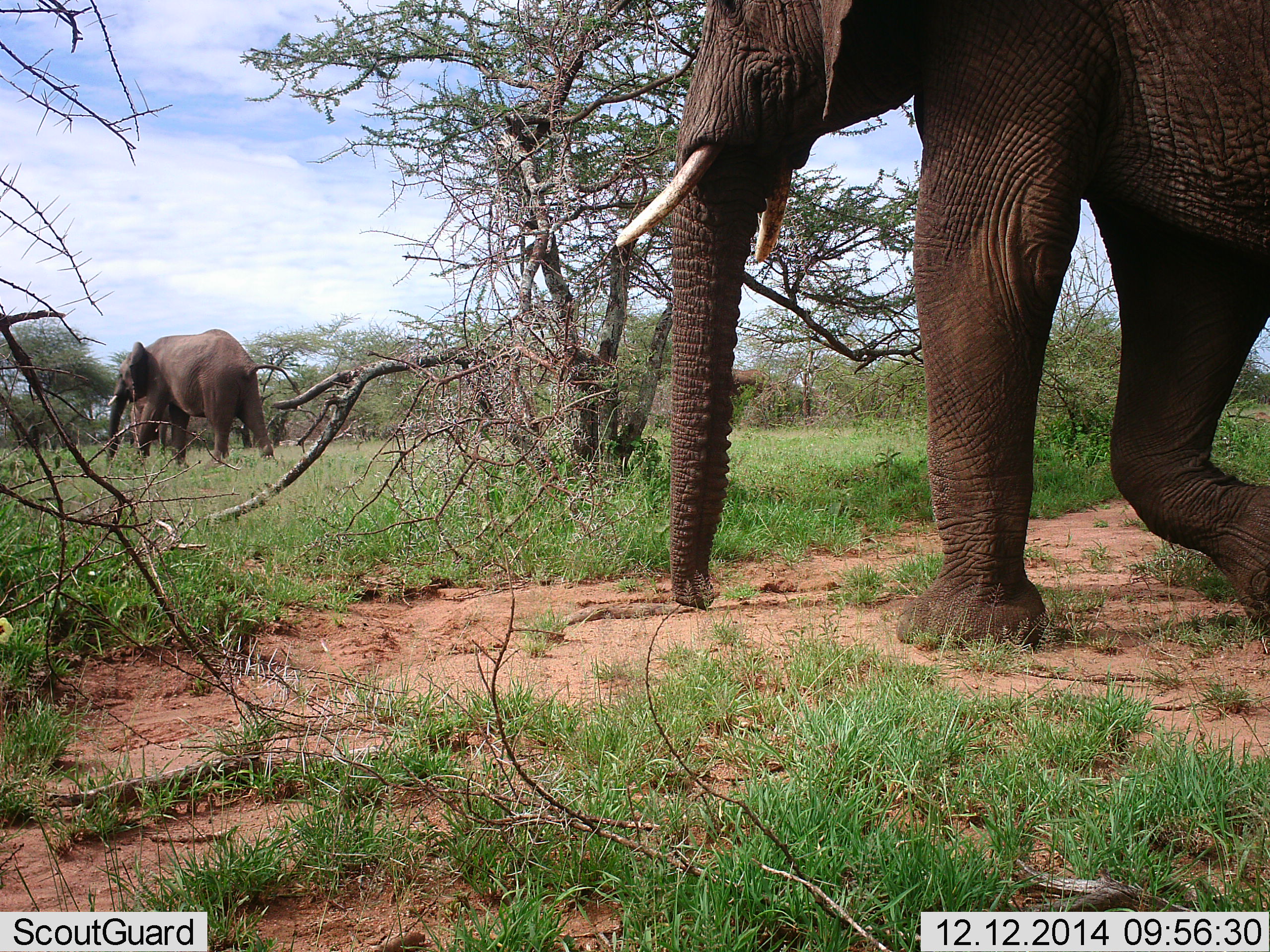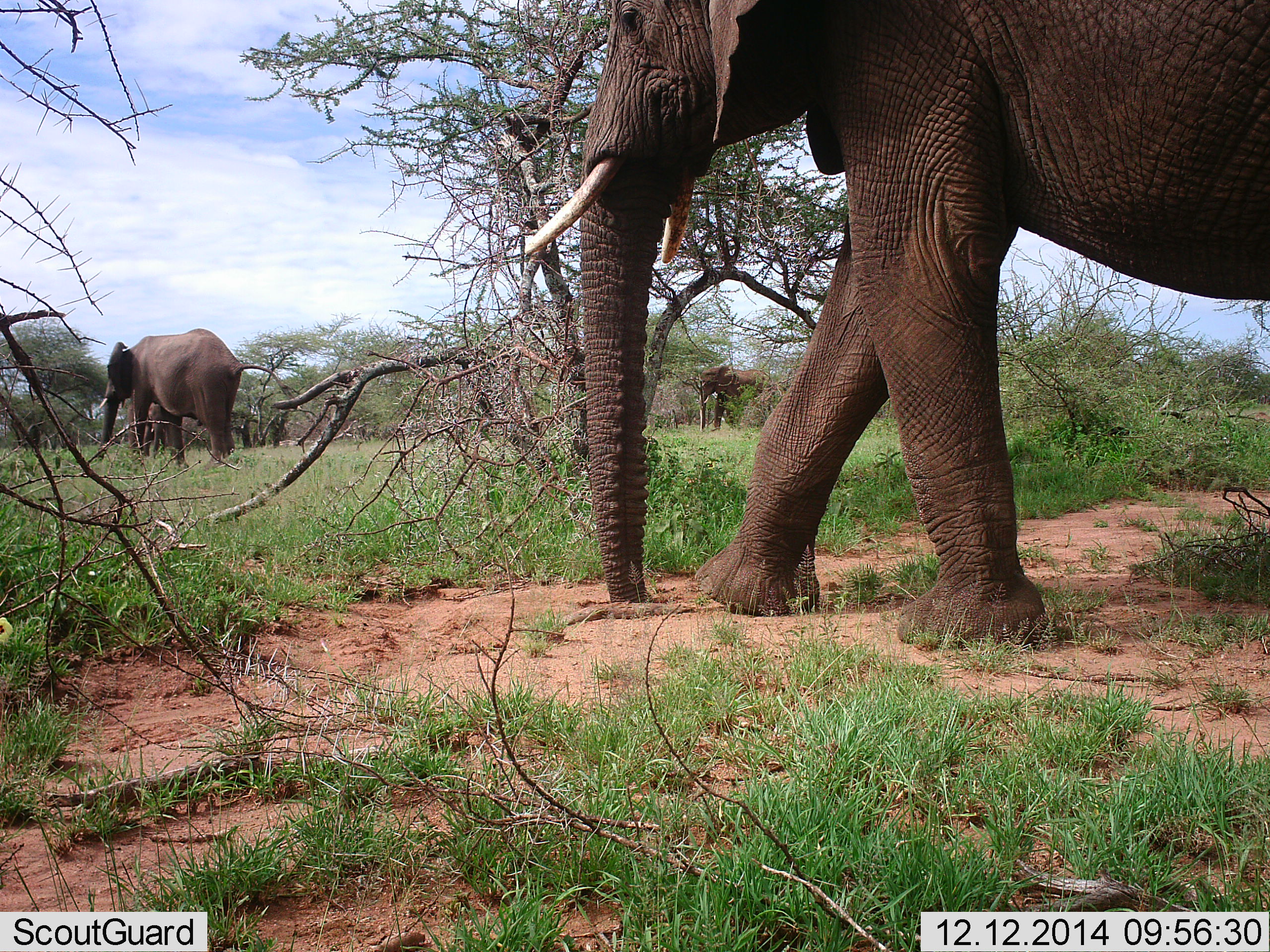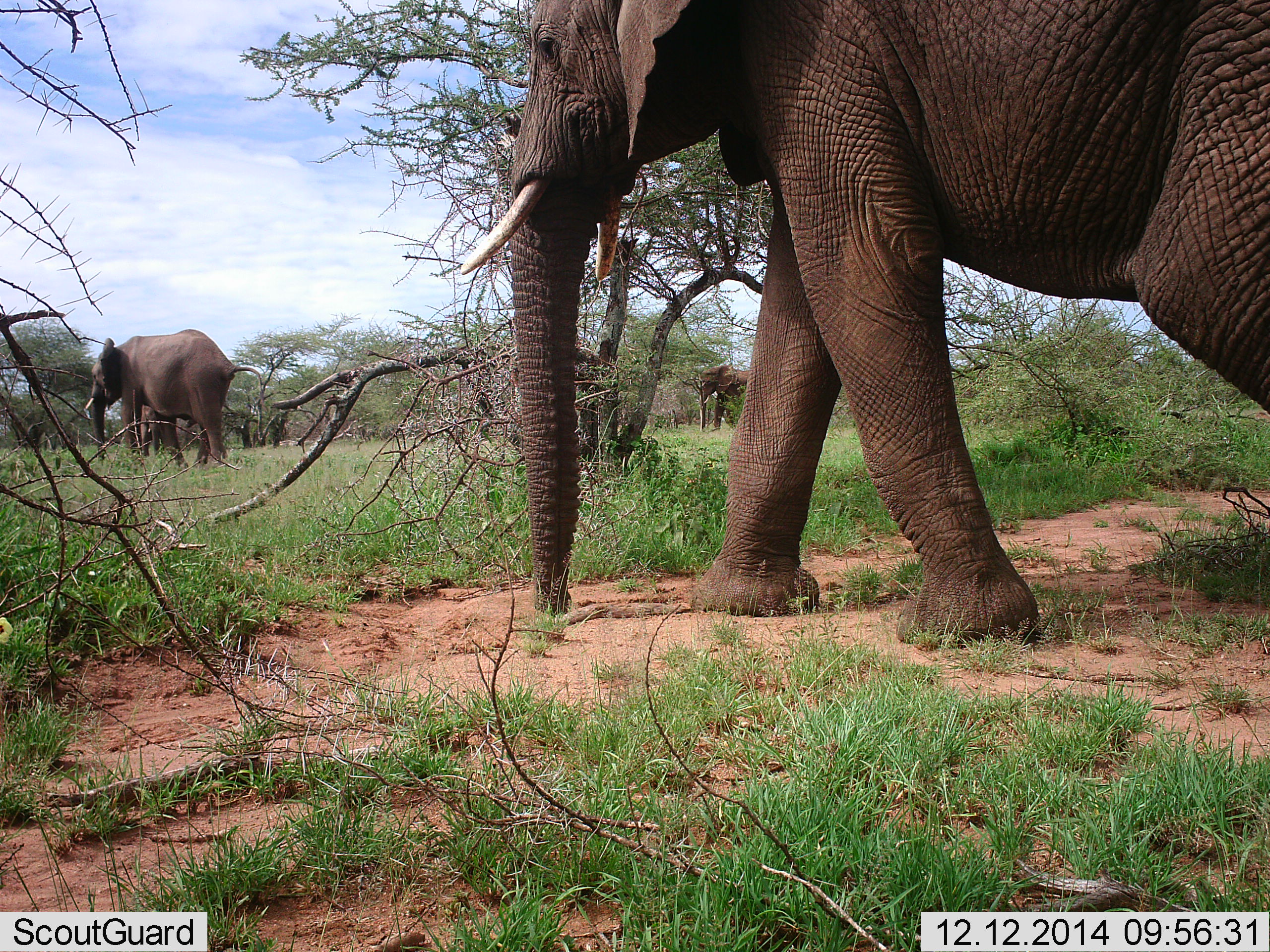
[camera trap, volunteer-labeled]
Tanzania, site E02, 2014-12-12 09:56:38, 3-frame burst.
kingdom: Animalia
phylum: Chordata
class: Mammalia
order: Proboscidea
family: Elephantidae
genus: Loxodonta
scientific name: Loxodonta africana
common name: african bush elephant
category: elephant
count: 3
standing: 30%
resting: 0%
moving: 100%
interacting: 0%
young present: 20%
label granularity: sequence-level